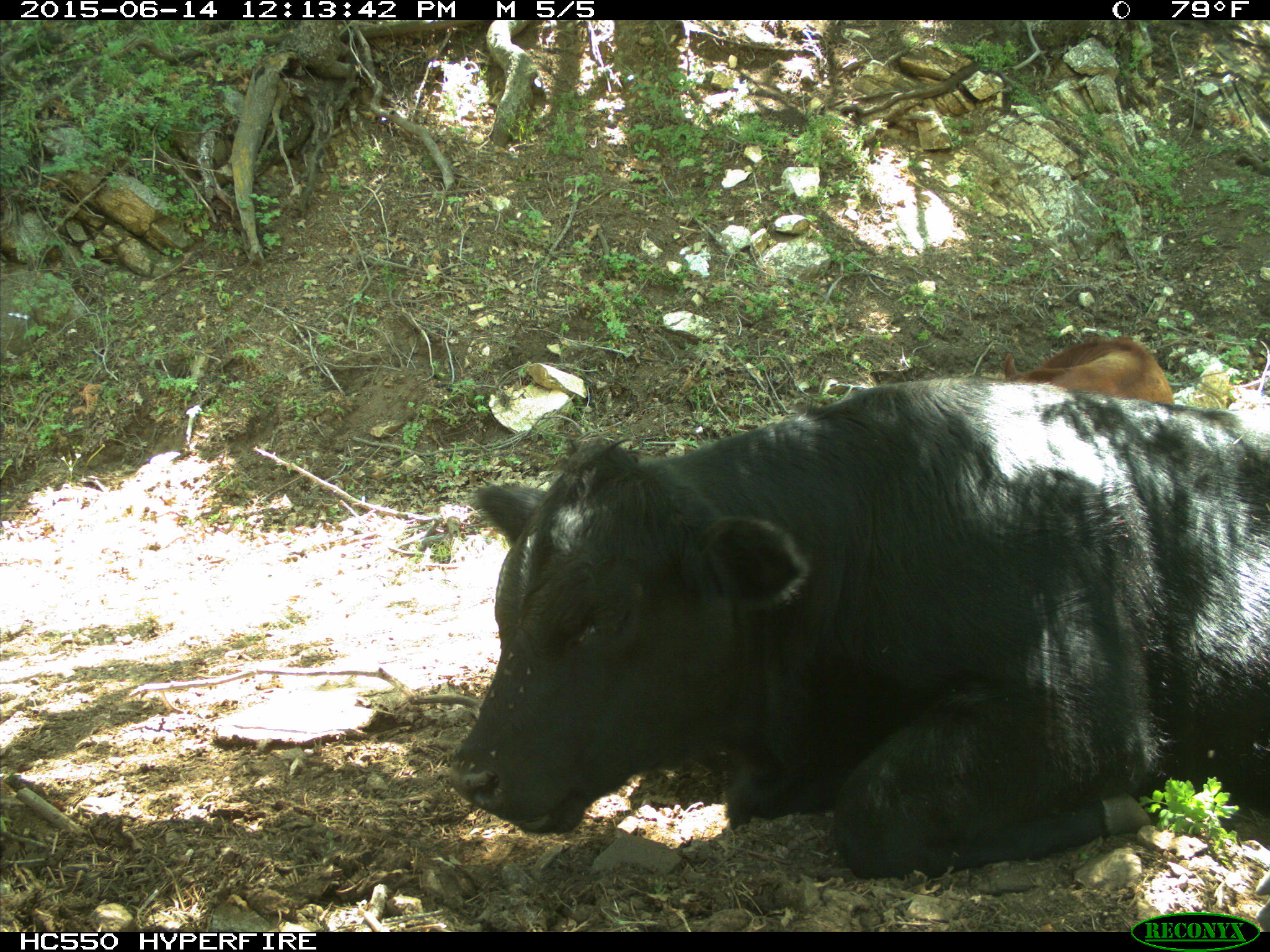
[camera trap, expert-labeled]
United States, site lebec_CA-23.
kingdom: Animalia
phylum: Chordata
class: Mammalia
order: Artiodactyla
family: Bovidae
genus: Bos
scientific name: Bos taurus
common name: domestic cow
Bos taurus (domestic cow).